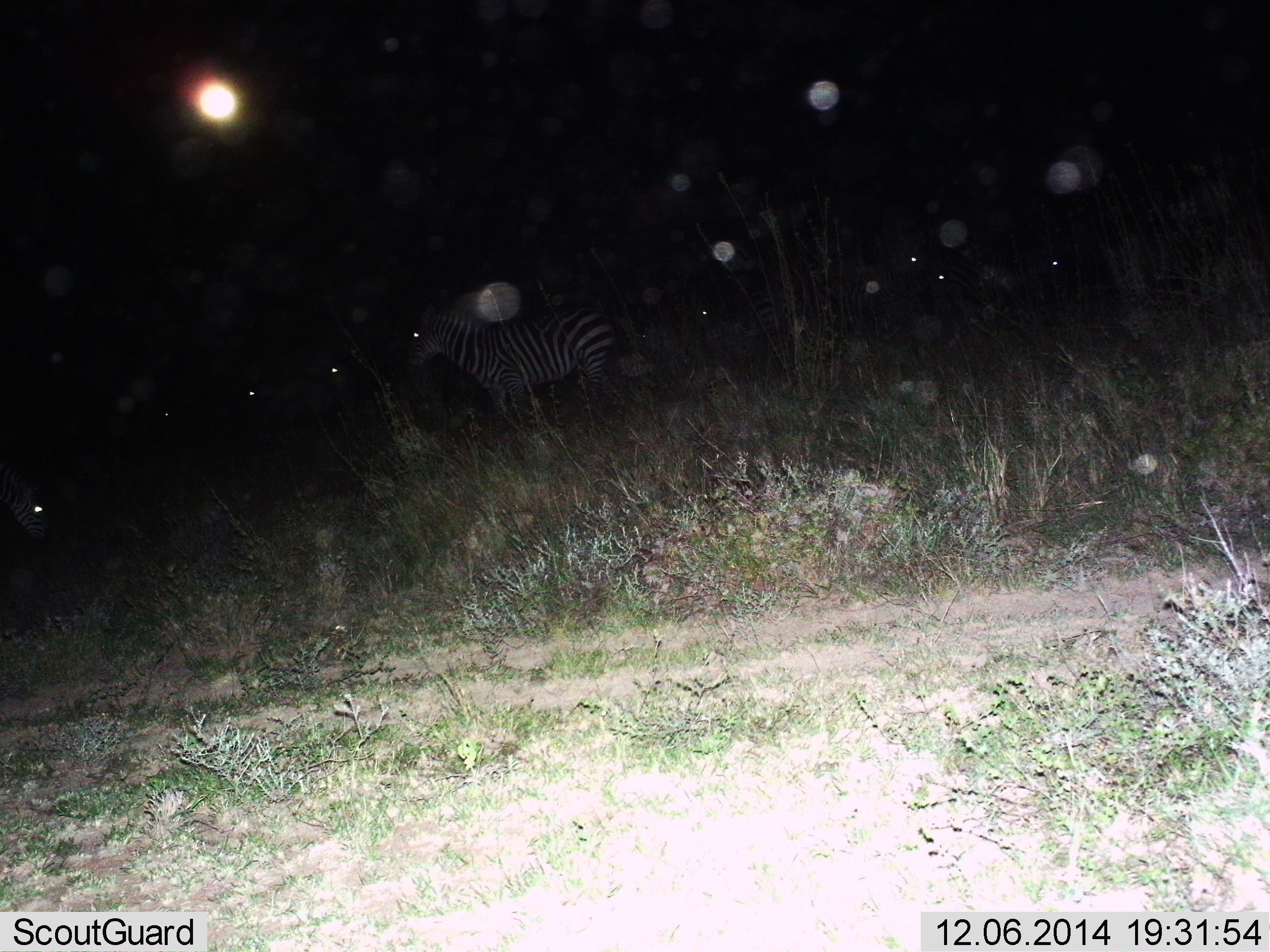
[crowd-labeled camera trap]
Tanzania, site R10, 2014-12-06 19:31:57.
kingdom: Animalia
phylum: Chordata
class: Mammalia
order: Perissodactyla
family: Equidae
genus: Equus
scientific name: Equus quagga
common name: plains zebra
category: zebra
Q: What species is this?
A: Zebra (plains zebra) (Equus quagga).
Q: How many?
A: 9.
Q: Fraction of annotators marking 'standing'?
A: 80%.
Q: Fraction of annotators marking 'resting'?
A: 0%.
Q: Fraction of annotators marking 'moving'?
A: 20%.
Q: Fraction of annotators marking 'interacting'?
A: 0%.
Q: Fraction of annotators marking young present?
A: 0%.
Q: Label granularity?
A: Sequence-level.